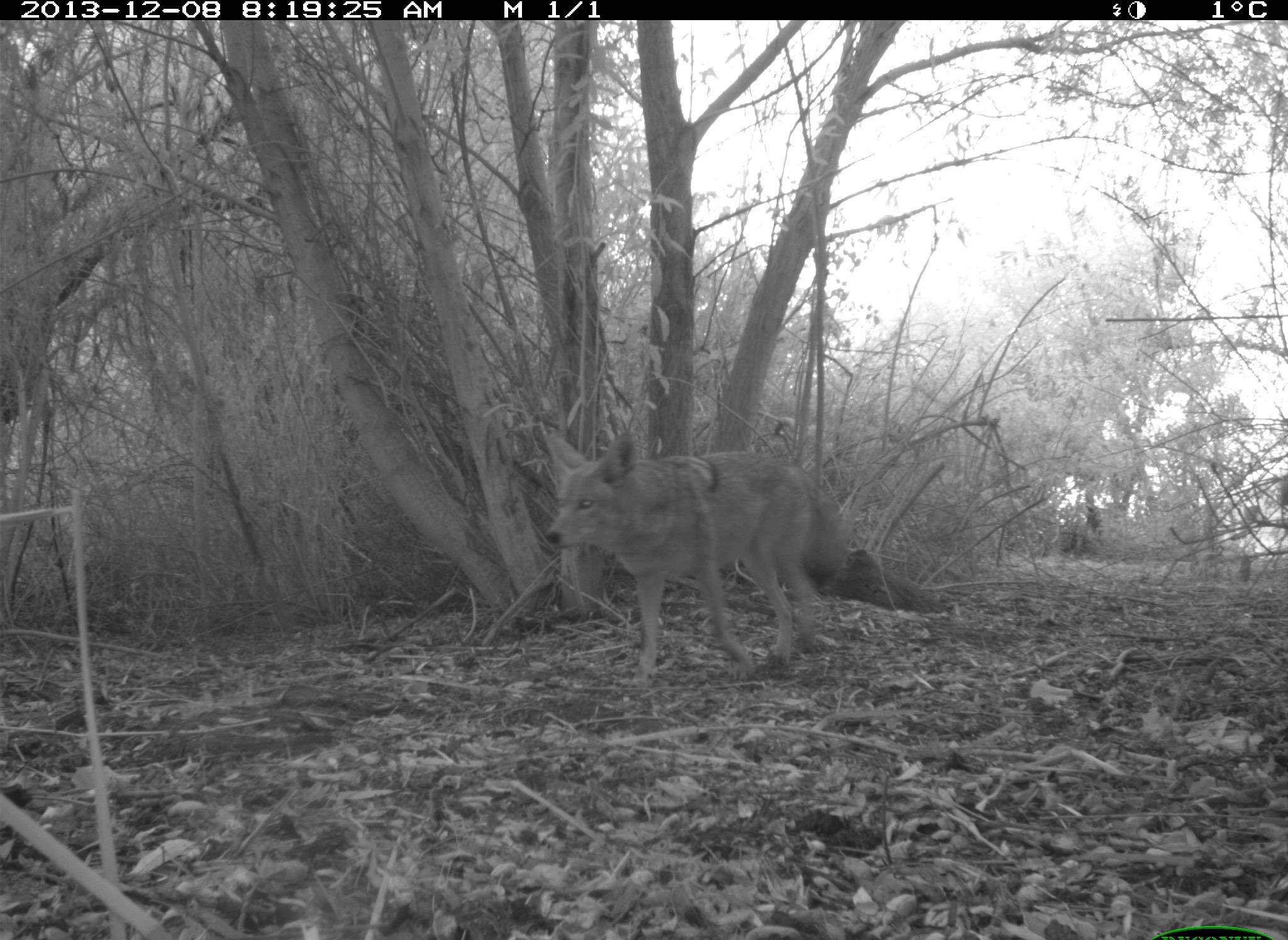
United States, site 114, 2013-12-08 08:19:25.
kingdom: Animalia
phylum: Chordata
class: Mammalia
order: Carnivora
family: Canidae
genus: Canis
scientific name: Canis latrans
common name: coyote